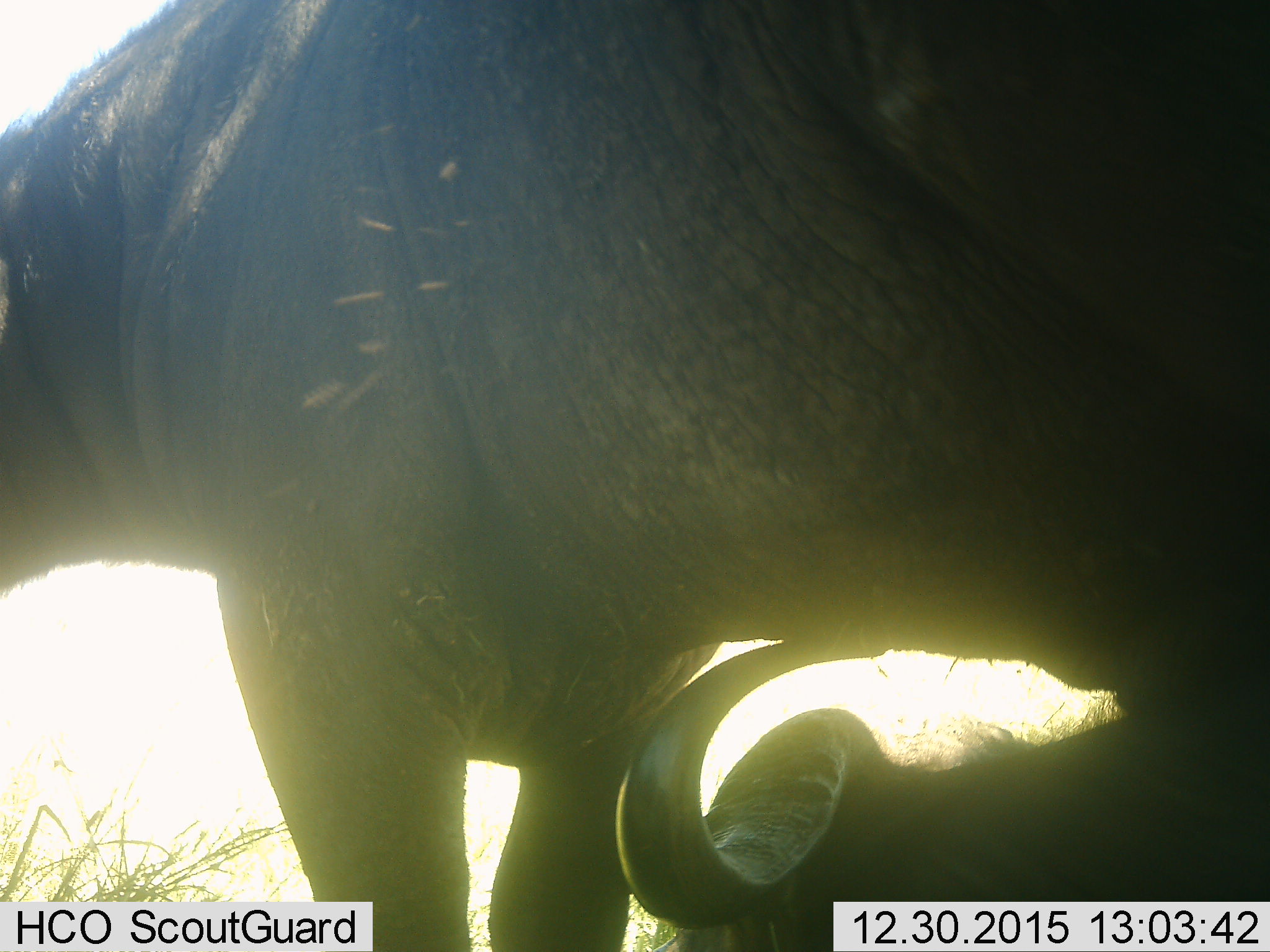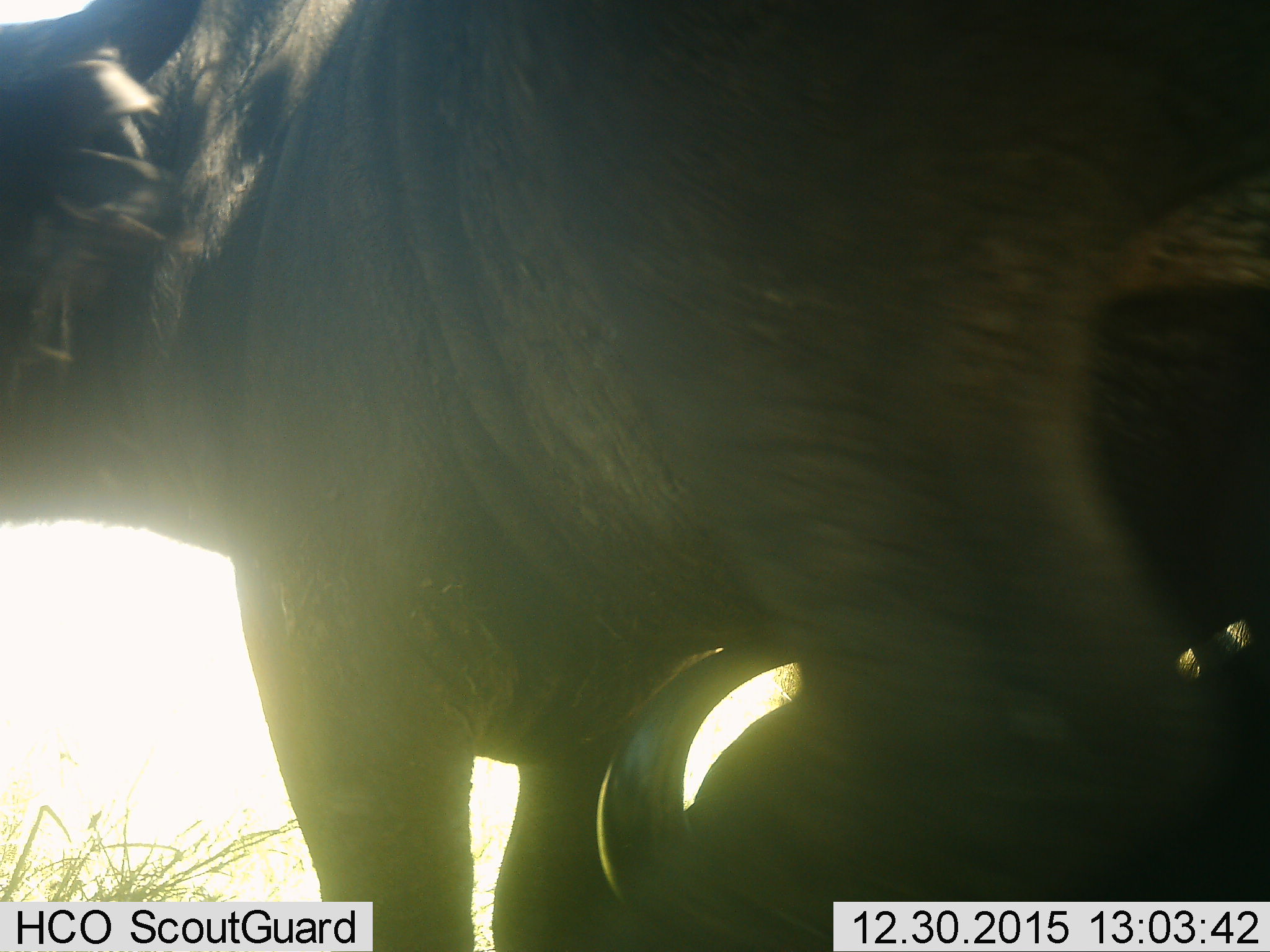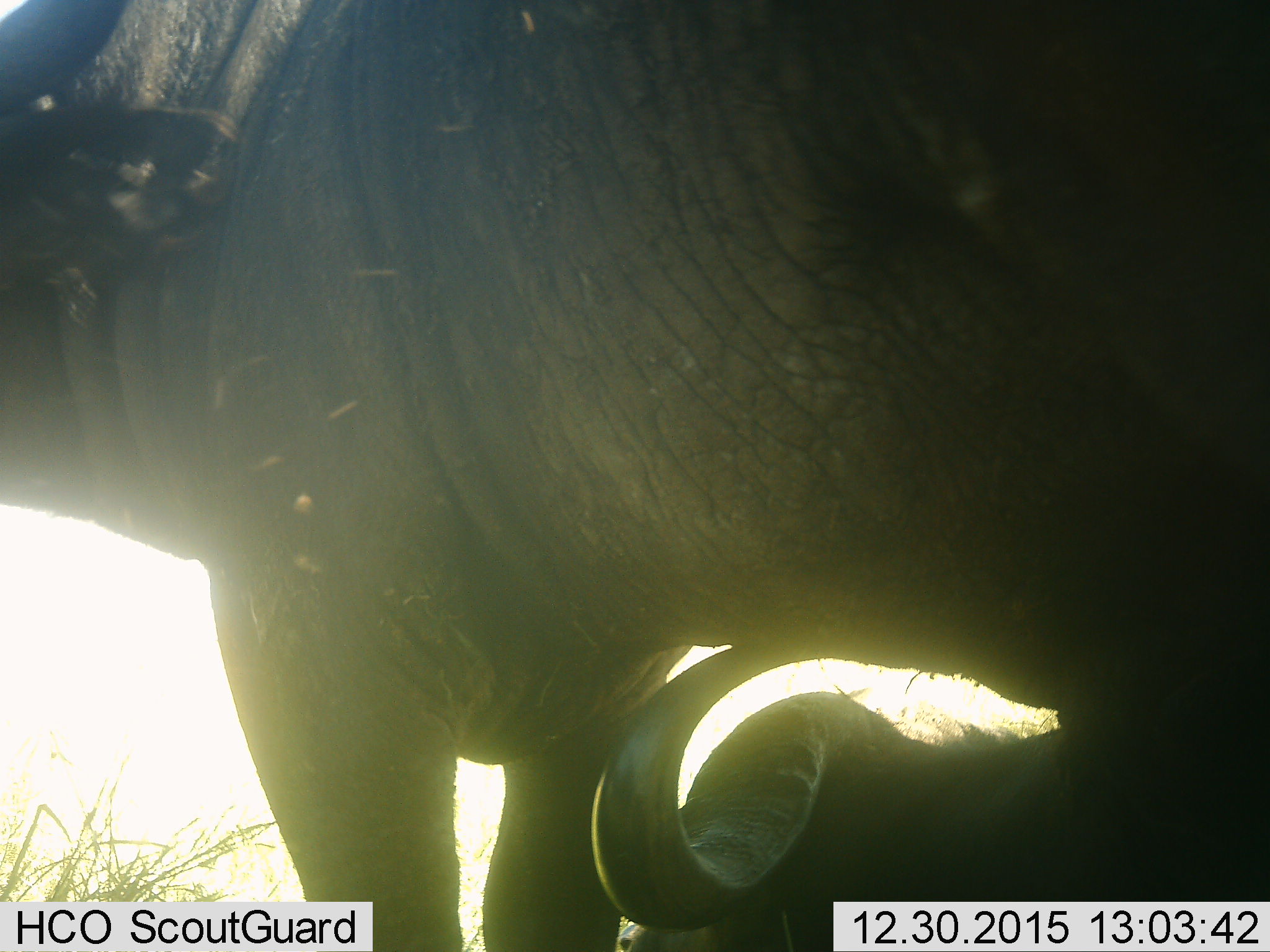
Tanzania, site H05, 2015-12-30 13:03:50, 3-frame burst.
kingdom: Animalia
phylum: Chordata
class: Mammalia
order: Artiodactyla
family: Bovidae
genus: Syncerus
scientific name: Syncerus caffer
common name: cape buffalo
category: buffalo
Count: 2.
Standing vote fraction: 89%.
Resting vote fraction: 78%.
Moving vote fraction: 0%.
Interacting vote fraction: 11%.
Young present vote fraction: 22%.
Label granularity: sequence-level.